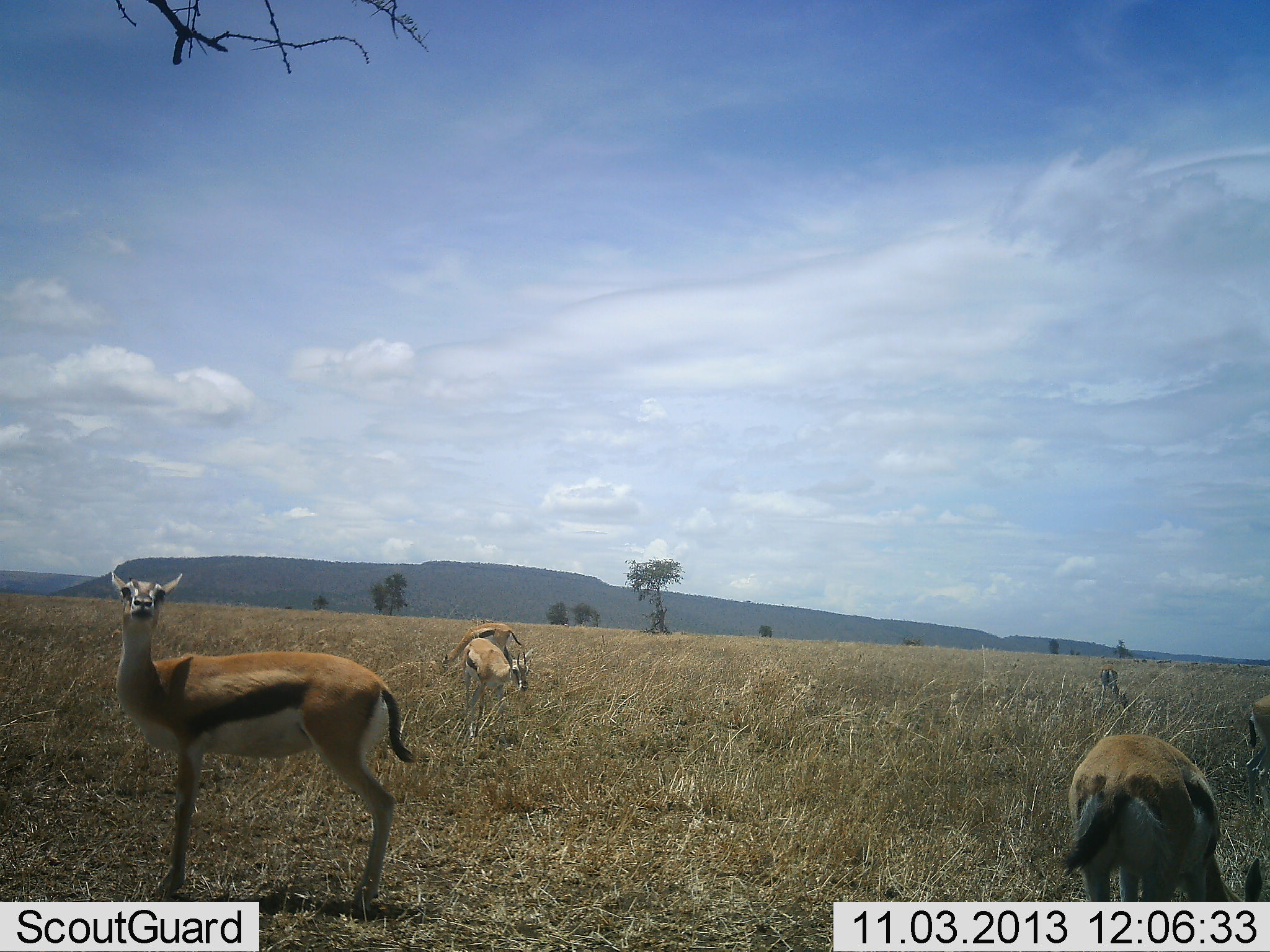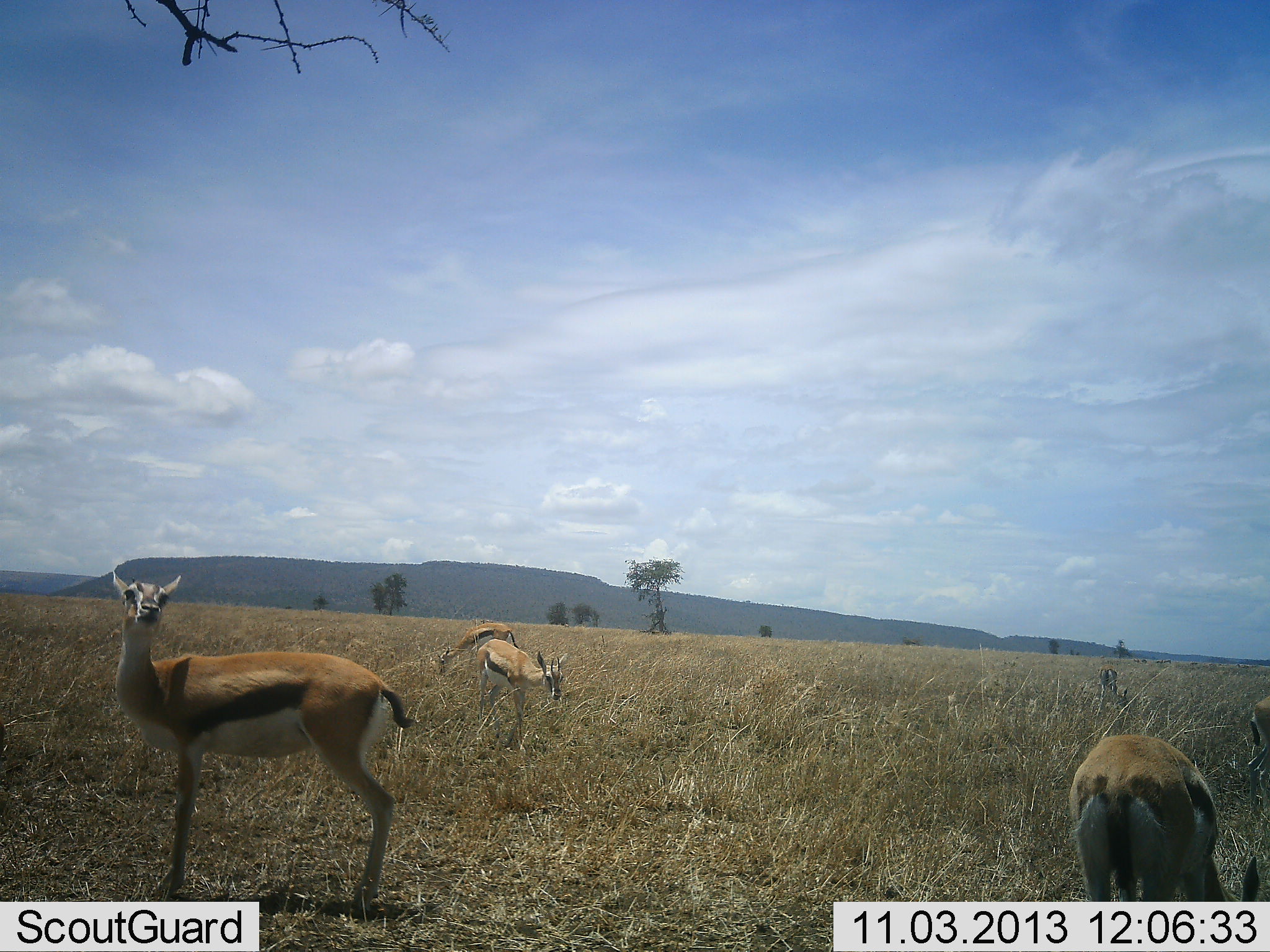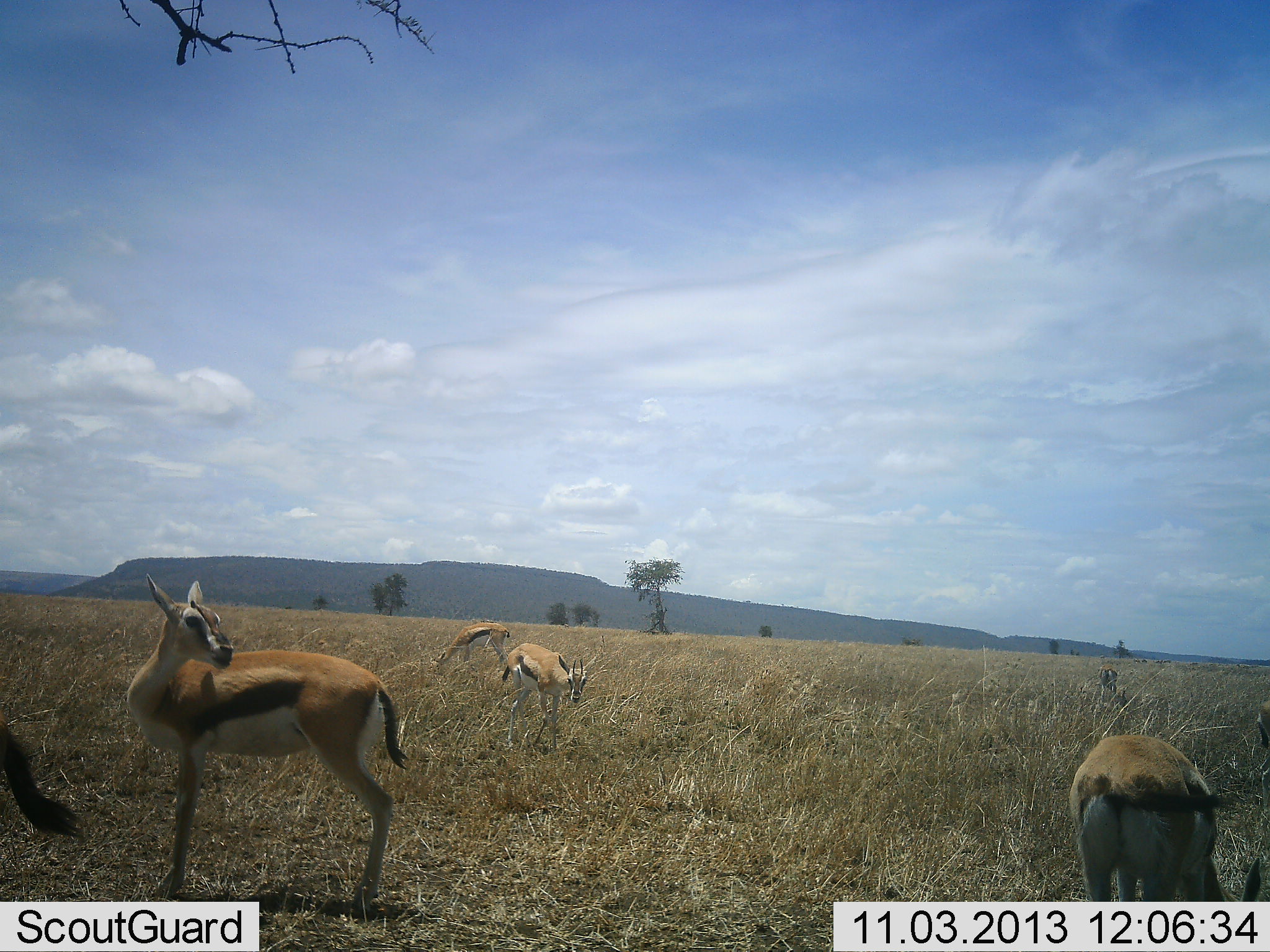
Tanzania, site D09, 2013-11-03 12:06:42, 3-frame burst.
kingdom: Animalia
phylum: Chordata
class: Mammalia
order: Artiodactyla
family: Bovidae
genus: Eudorcas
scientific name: Eudorcas thomsonii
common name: thomson's gazelle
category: gazellethomsons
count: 6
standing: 70%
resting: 0%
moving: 40%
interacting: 0%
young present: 10%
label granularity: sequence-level